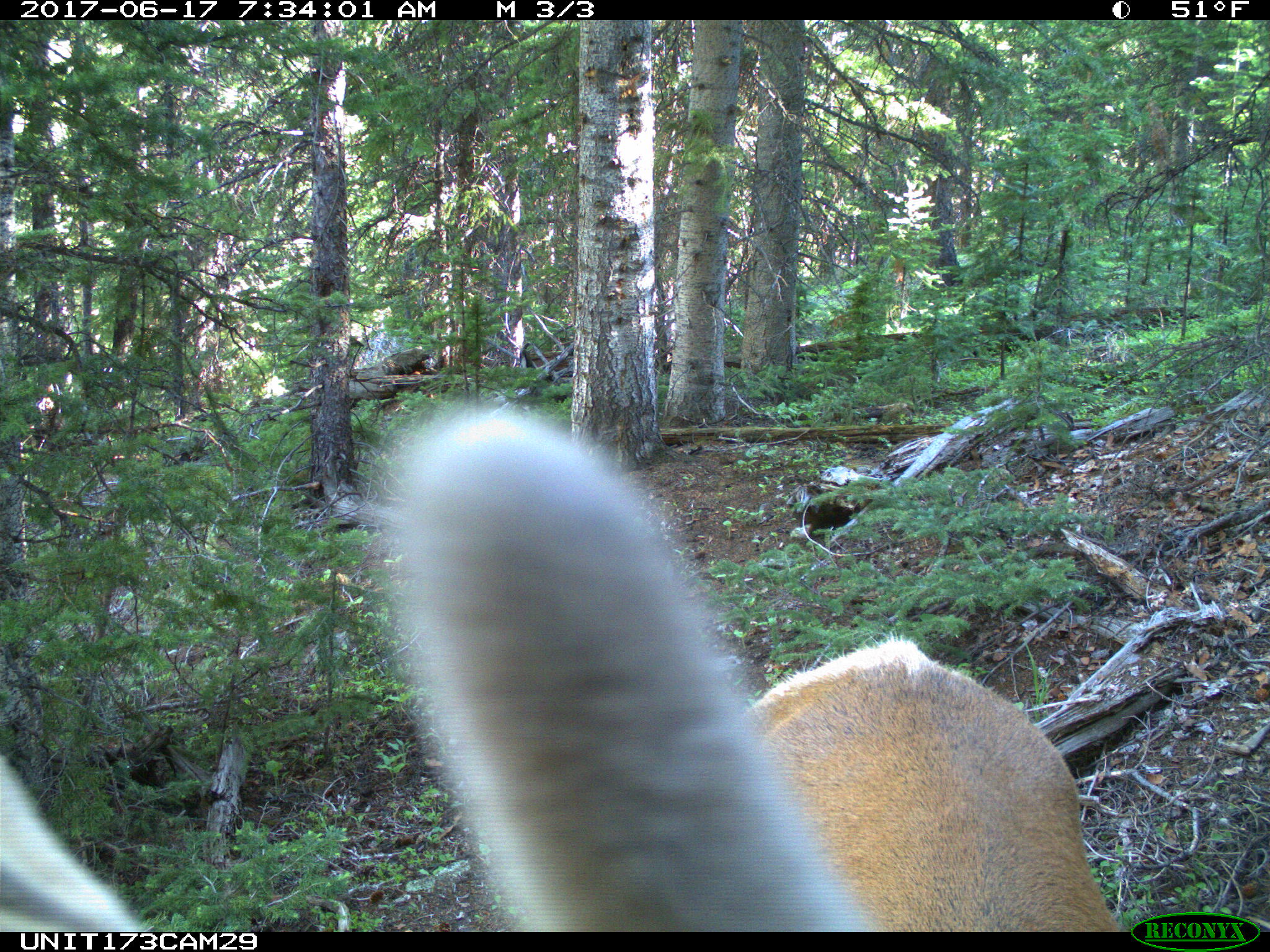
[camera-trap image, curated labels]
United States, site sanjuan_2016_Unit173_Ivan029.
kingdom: Animalia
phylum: Chordata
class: Mammalia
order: Artiodactyla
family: Cervidae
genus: Cervus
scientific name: Cervus elaphus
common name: red deer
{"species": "Cervus elaphus (red deer)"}